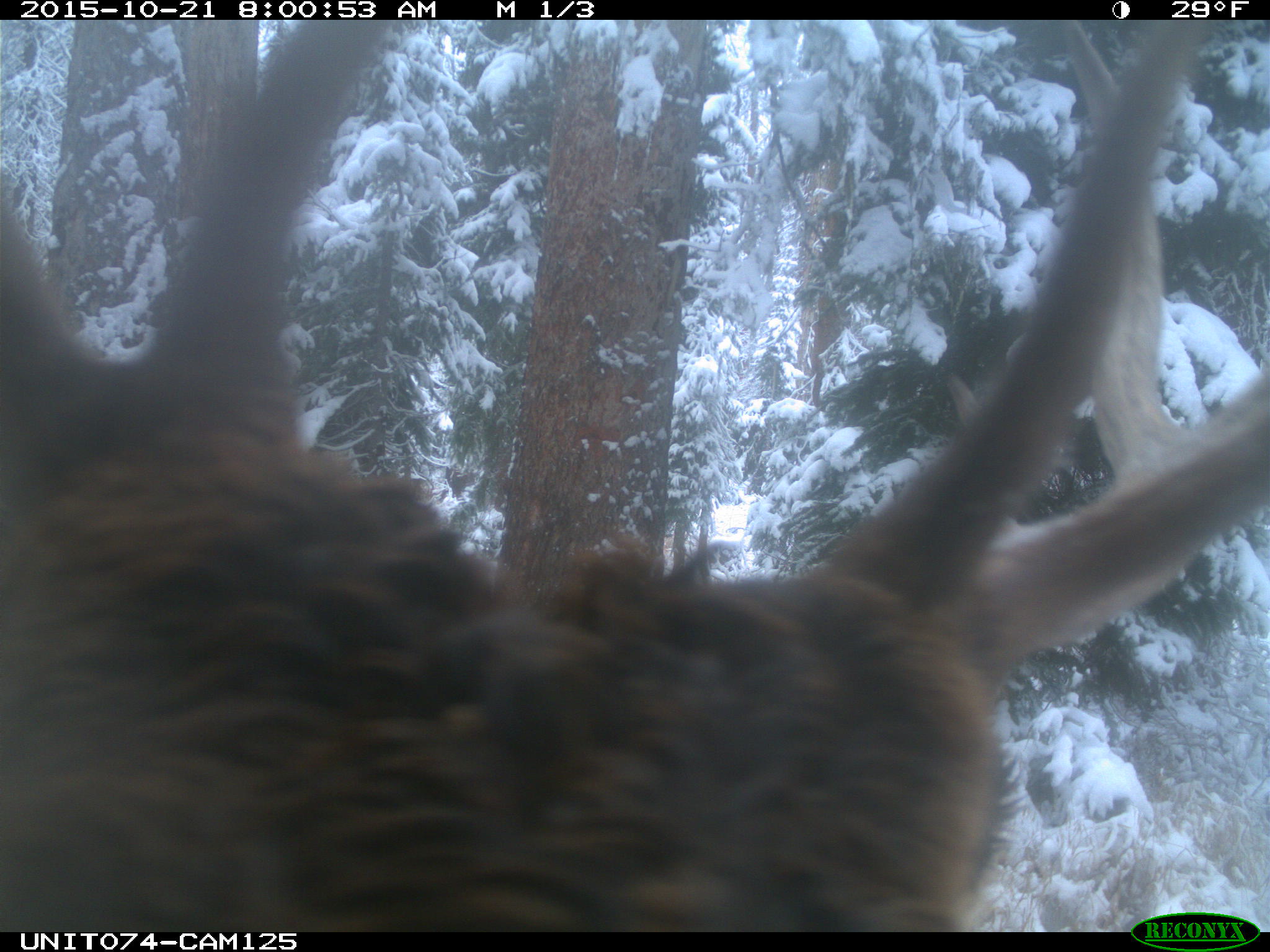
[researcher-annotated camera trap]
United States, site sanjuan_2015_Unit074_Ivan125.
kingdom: Animalia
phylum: Chordata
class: Mammalia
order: Artiodactyla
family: Cervidae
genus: Cervus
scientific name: Cervus elaphus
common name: red deer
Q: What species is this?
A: Cervus elaphus (red deer).